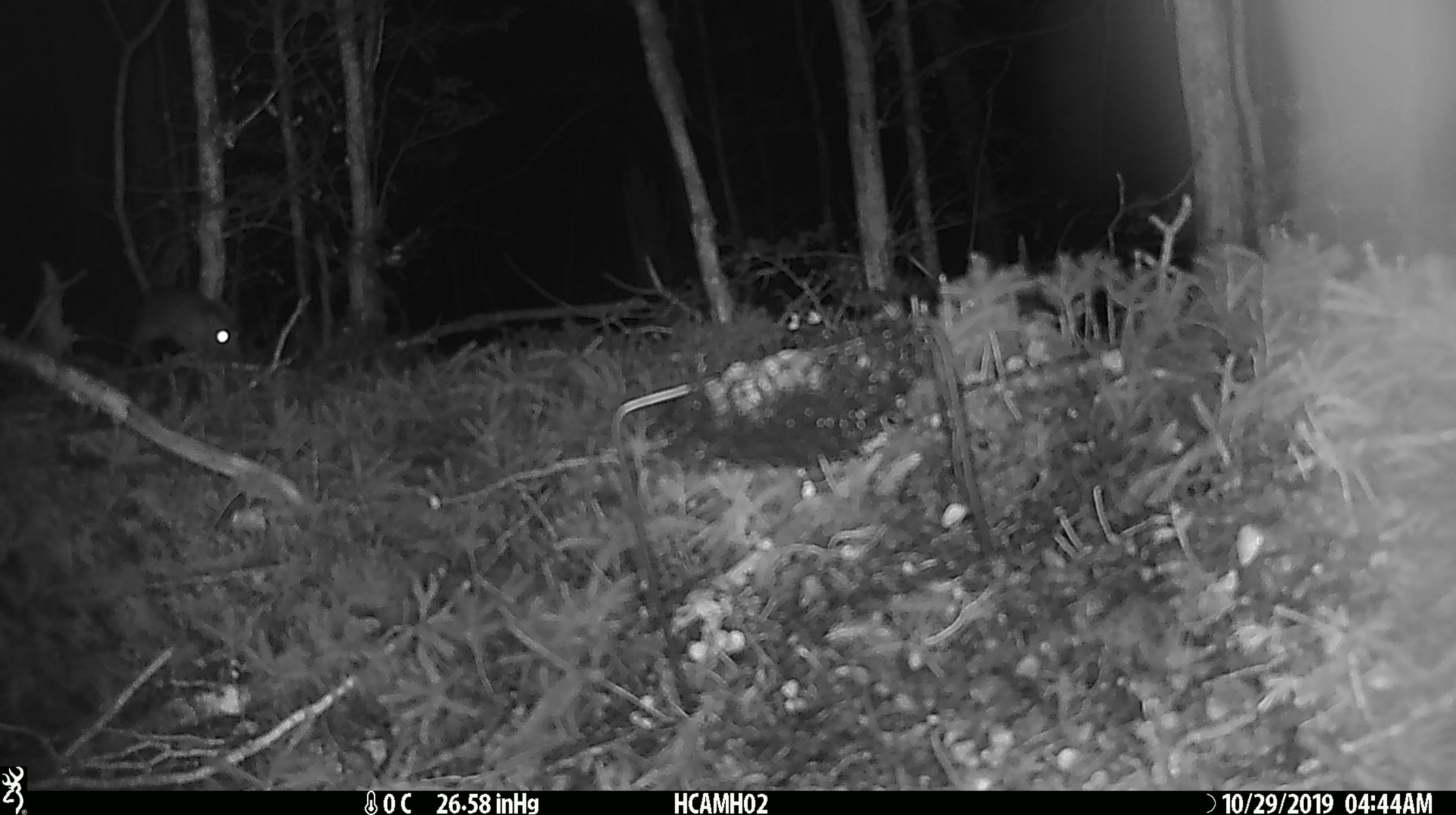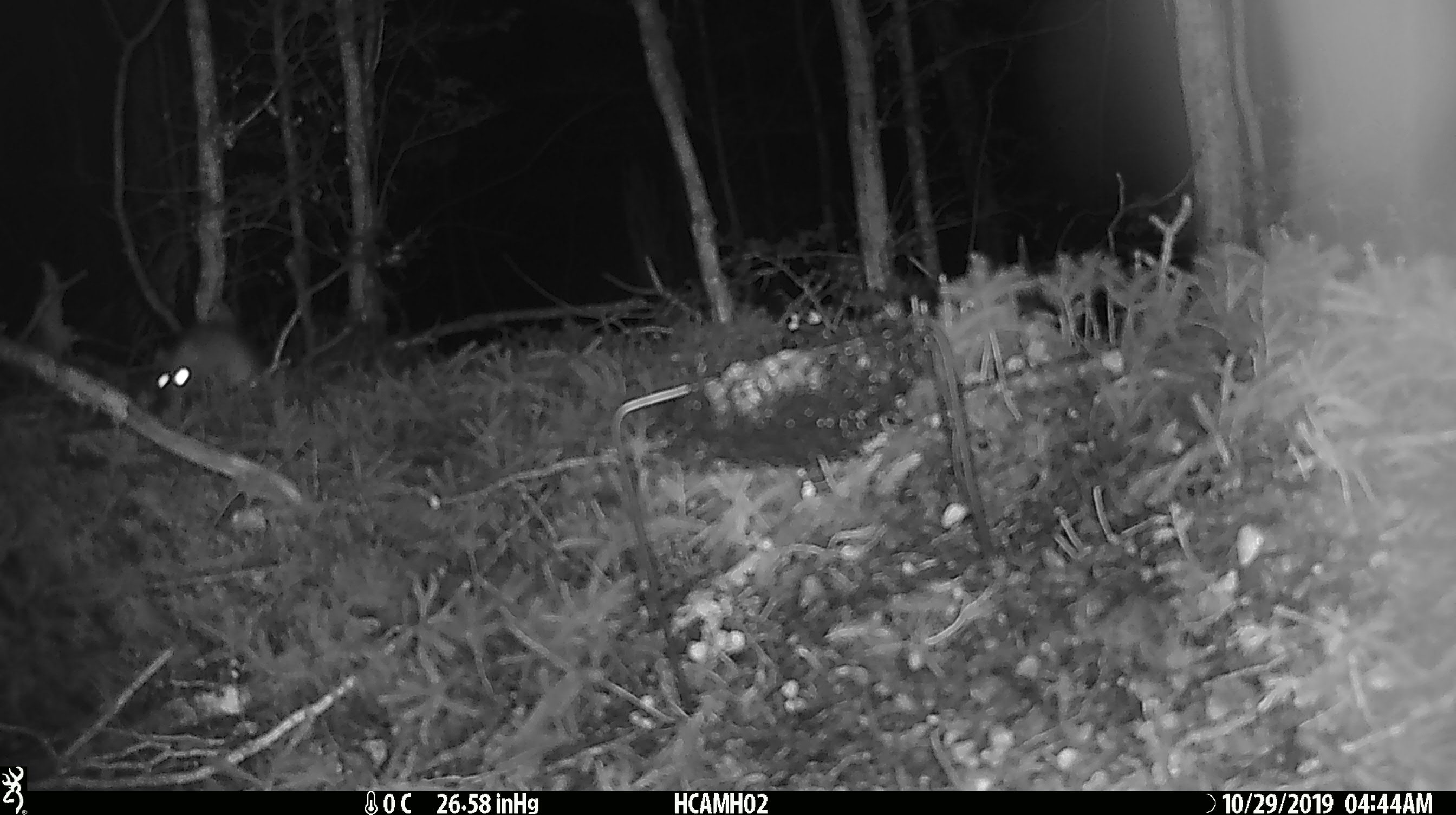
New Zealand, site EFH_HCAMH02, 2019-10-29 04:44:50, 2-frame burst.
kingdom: Animalia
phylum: Chordata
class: Mammalia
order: Rodentia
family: Muridae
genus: Rattus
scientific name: Rattus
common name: rat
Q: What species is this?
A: Rat (Rattus).